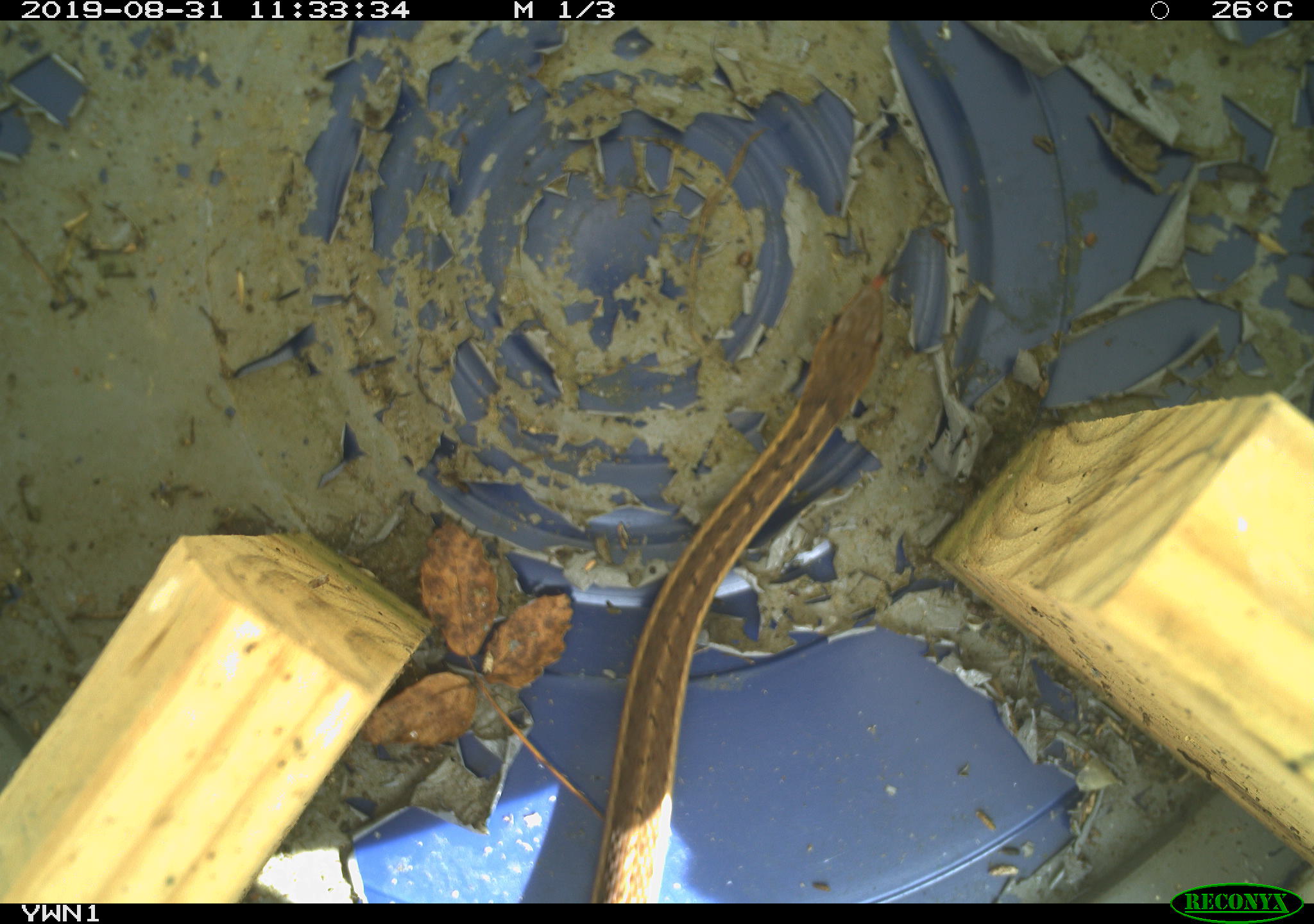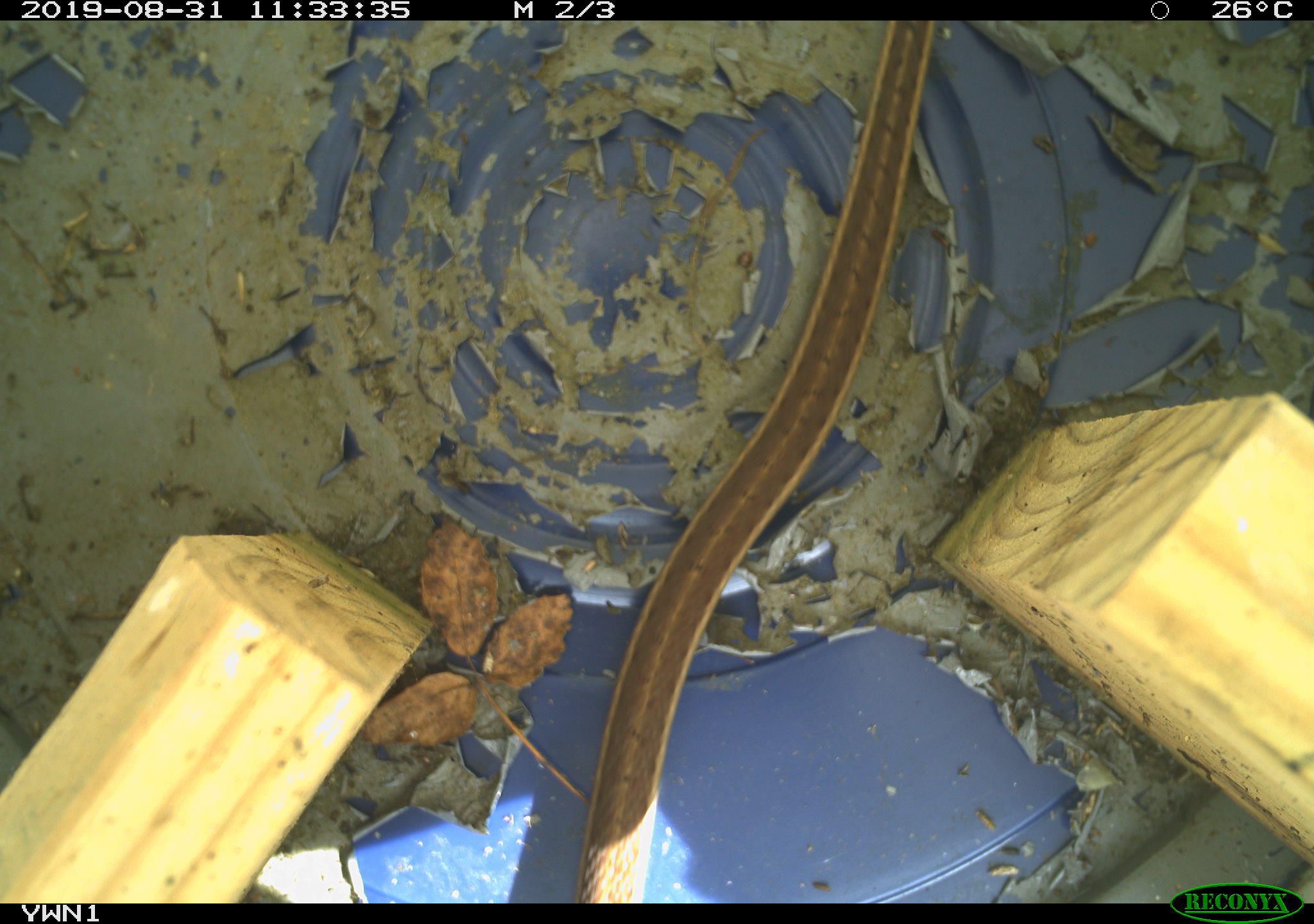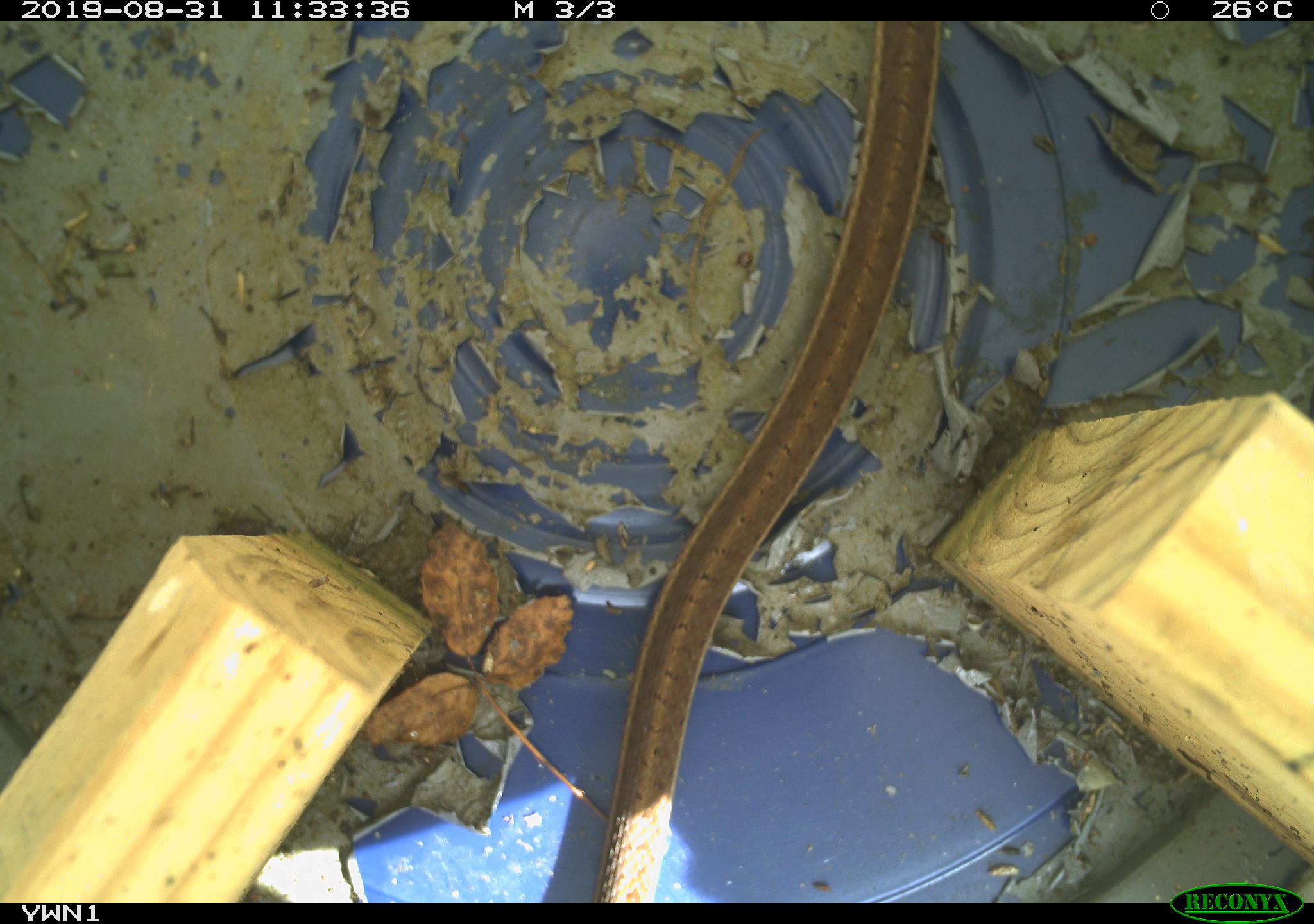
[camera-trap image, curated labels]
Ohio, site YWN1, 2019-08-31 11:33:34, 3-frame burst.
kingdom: Animalia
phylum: Chordata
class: Reptilia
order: Squamata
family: Colubridae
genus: Thamnophis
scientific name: Thamnophis sirtalis sirtalis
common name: eastern gartersnake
Eastern gartersnake (Thamnophis sirtalis sirtalis).